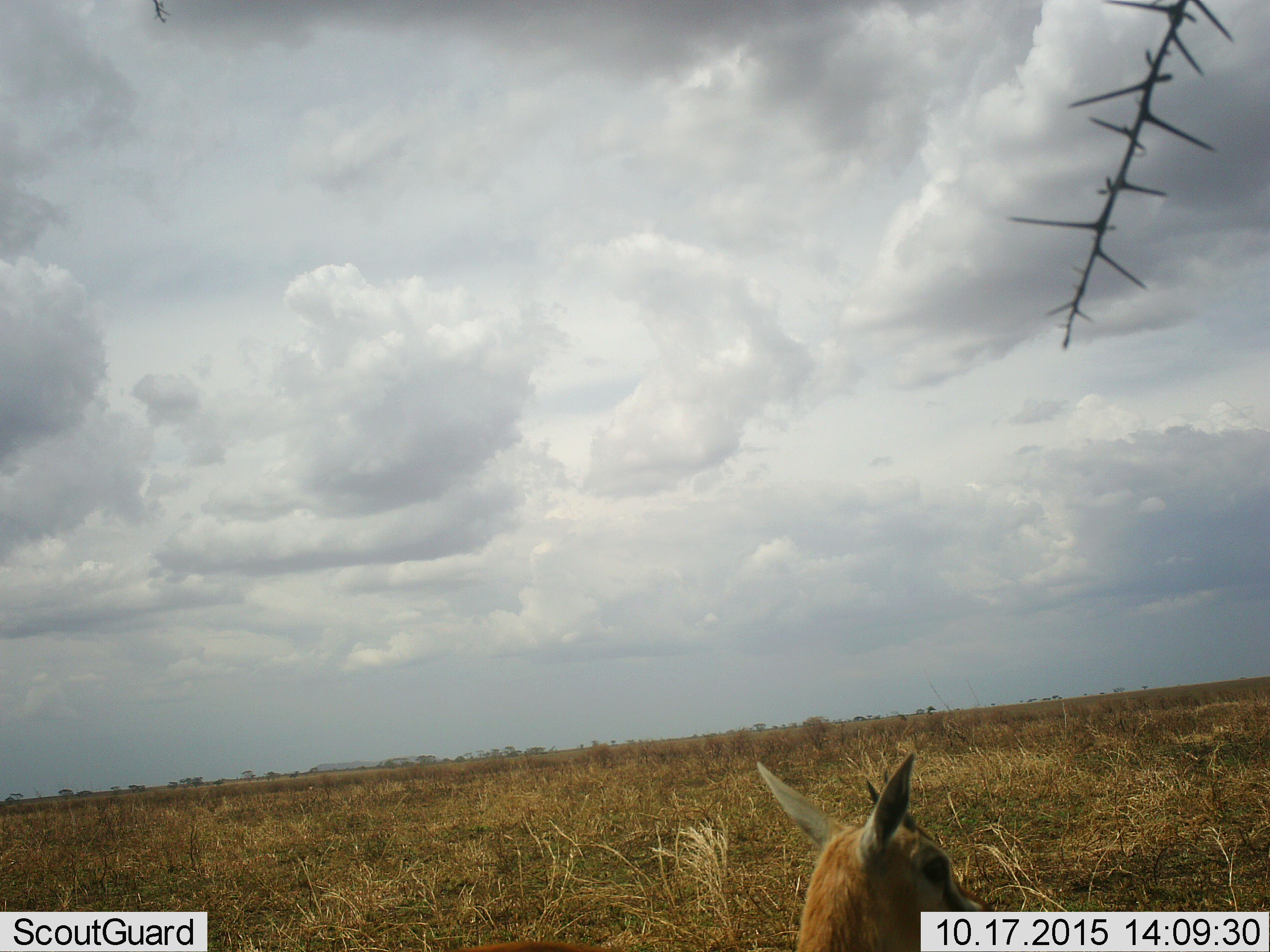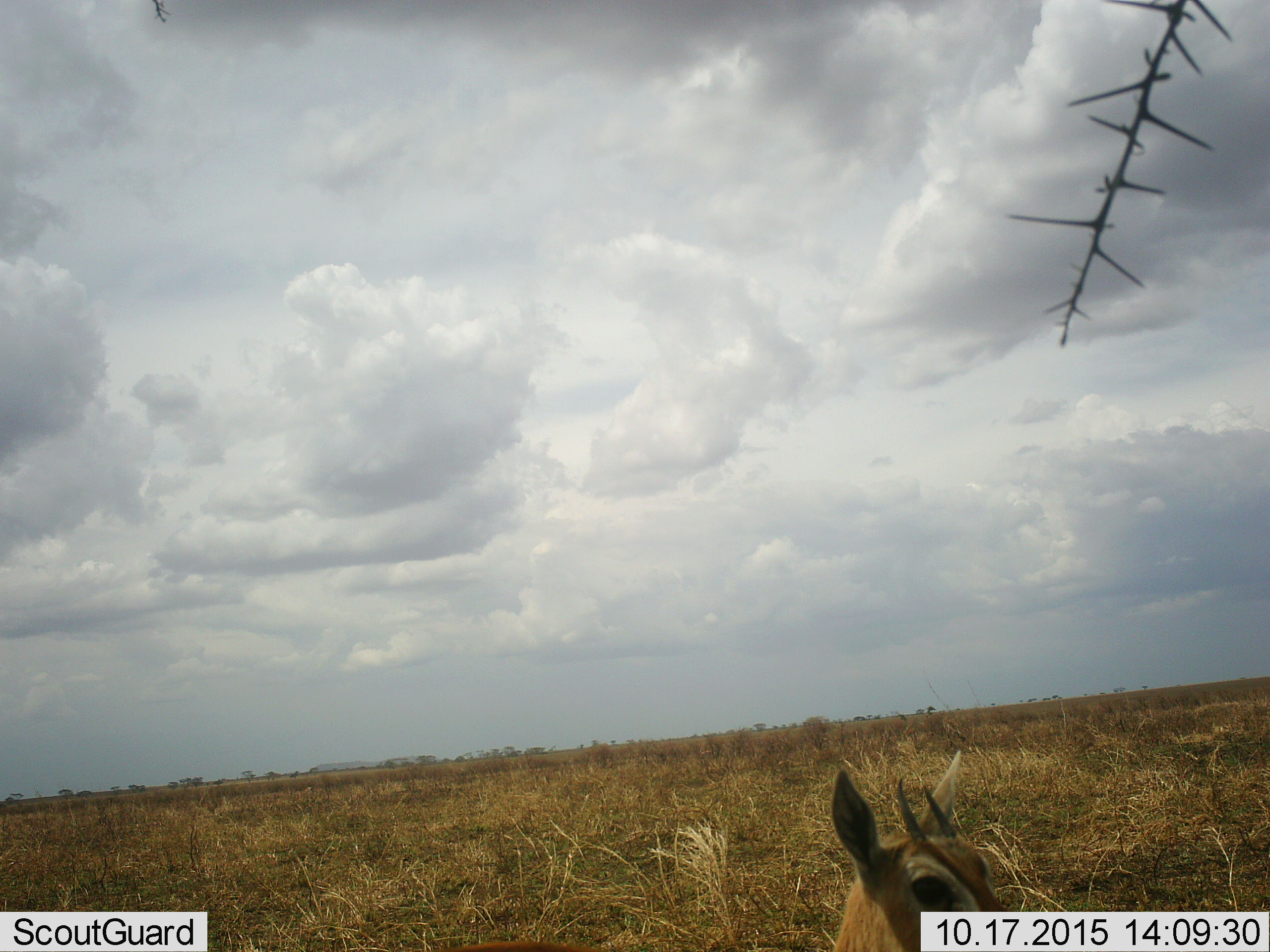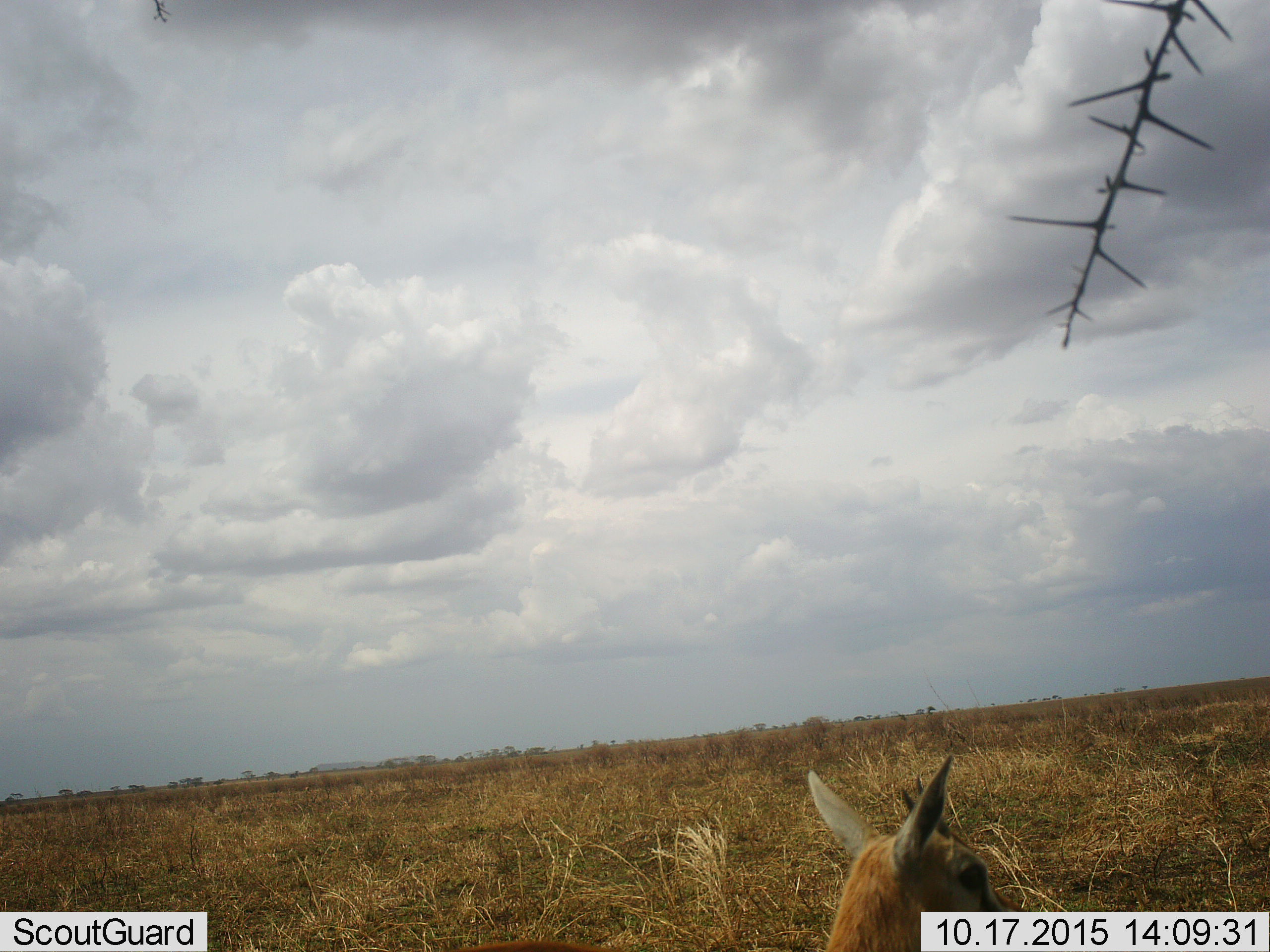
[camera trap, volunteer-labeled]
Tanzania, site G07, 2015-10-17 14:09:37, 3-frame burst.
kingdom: Animalia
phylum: Chordata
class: Mammalia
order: Artiodactyla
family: Bovidae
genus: Eudorcas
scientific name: Eudorcas thomsonii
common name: thomson's gazelle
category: gazellethomsons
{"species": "gazellethomsons (thomson's gazelle) (Eudorcas thomsonii)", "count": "1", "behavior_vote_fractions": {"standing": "100%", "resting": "0%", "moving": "0%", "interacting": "0%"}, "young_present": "20%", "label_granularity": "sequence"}